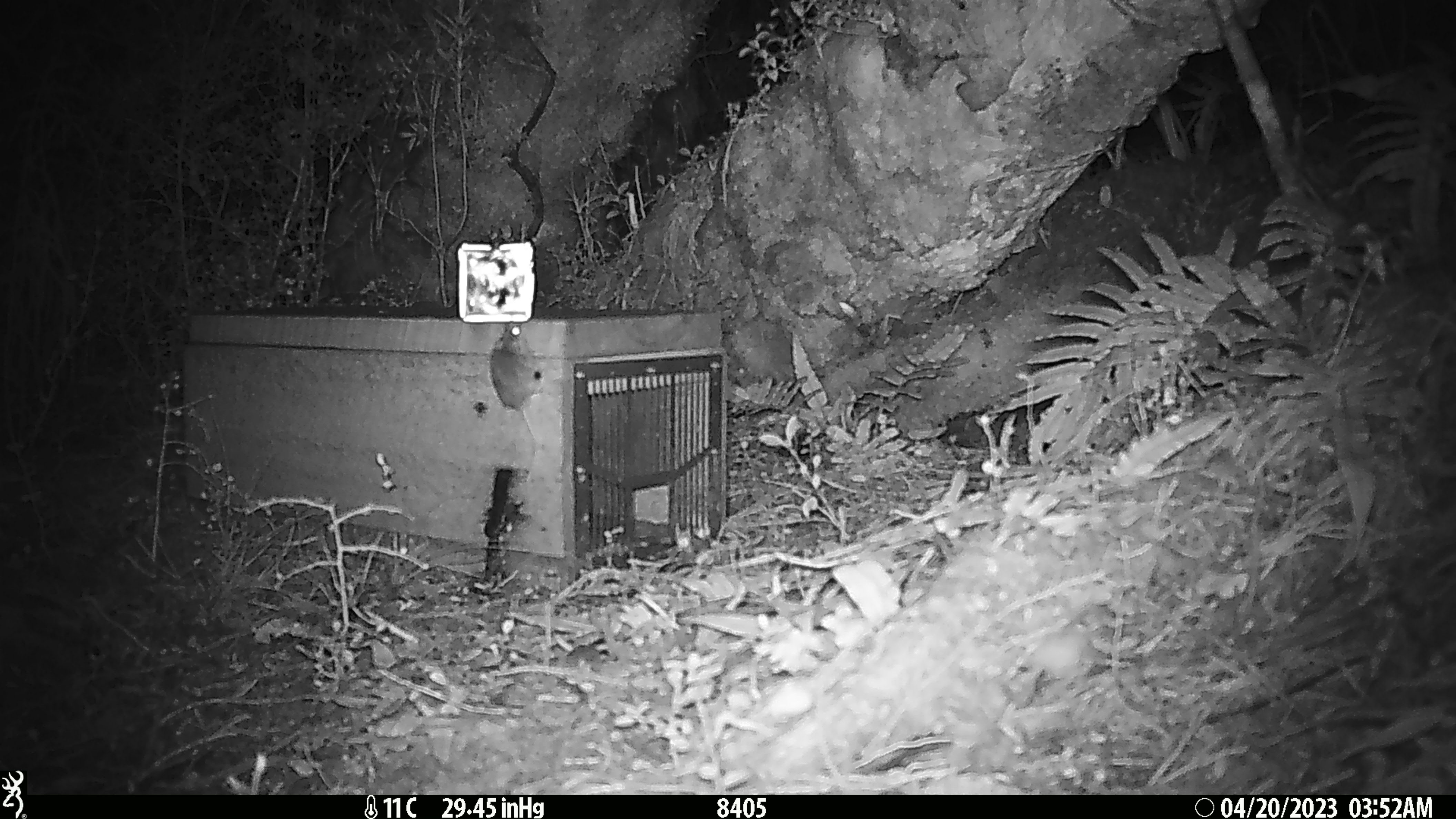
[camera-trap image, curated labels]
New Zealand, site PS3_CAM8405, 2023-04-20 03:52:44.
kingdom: Animalia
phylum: Chordata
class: Mammalia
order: Rodentia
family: Muridae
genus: Mus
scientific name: Mus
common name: mouse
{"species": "mouse (Mus)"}